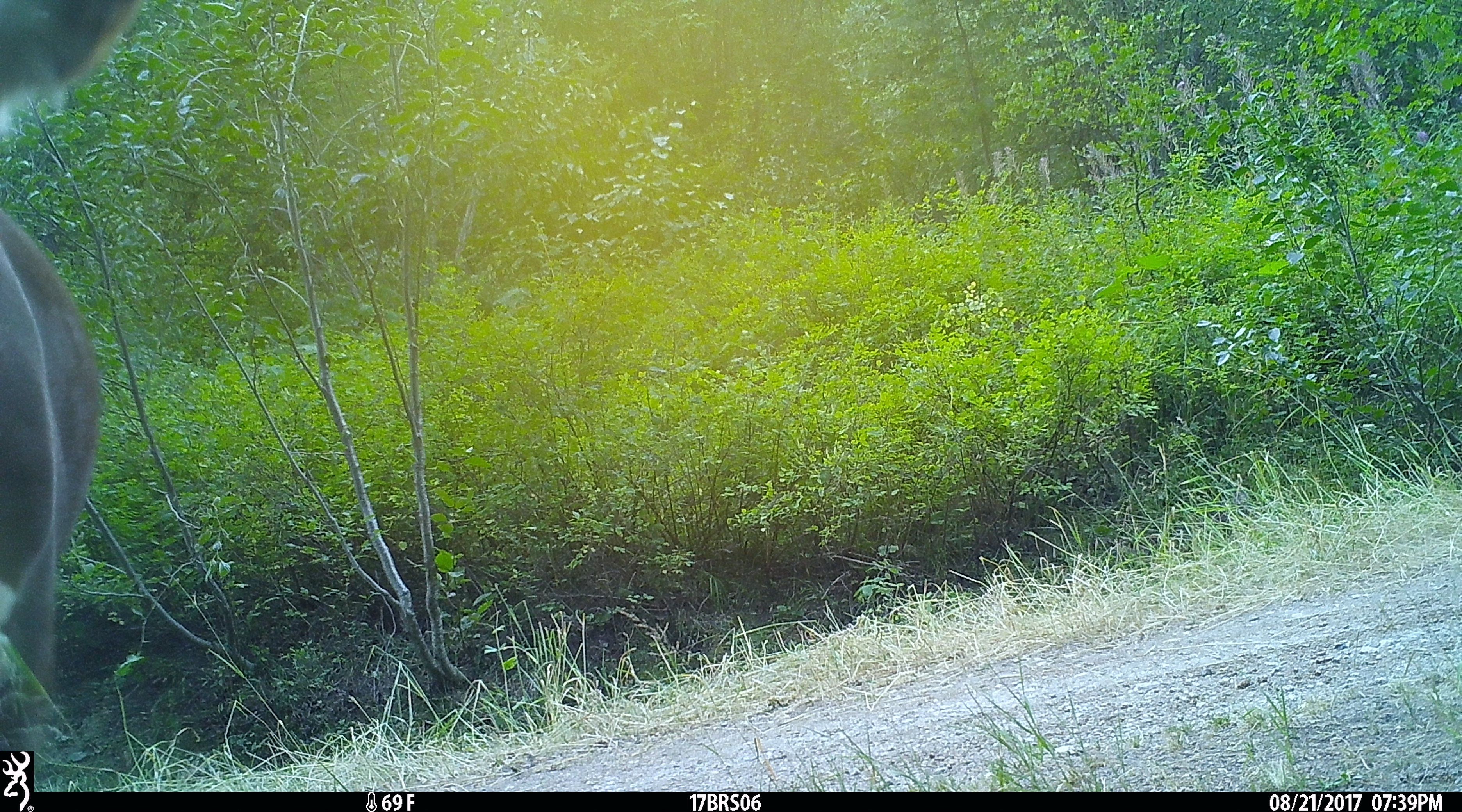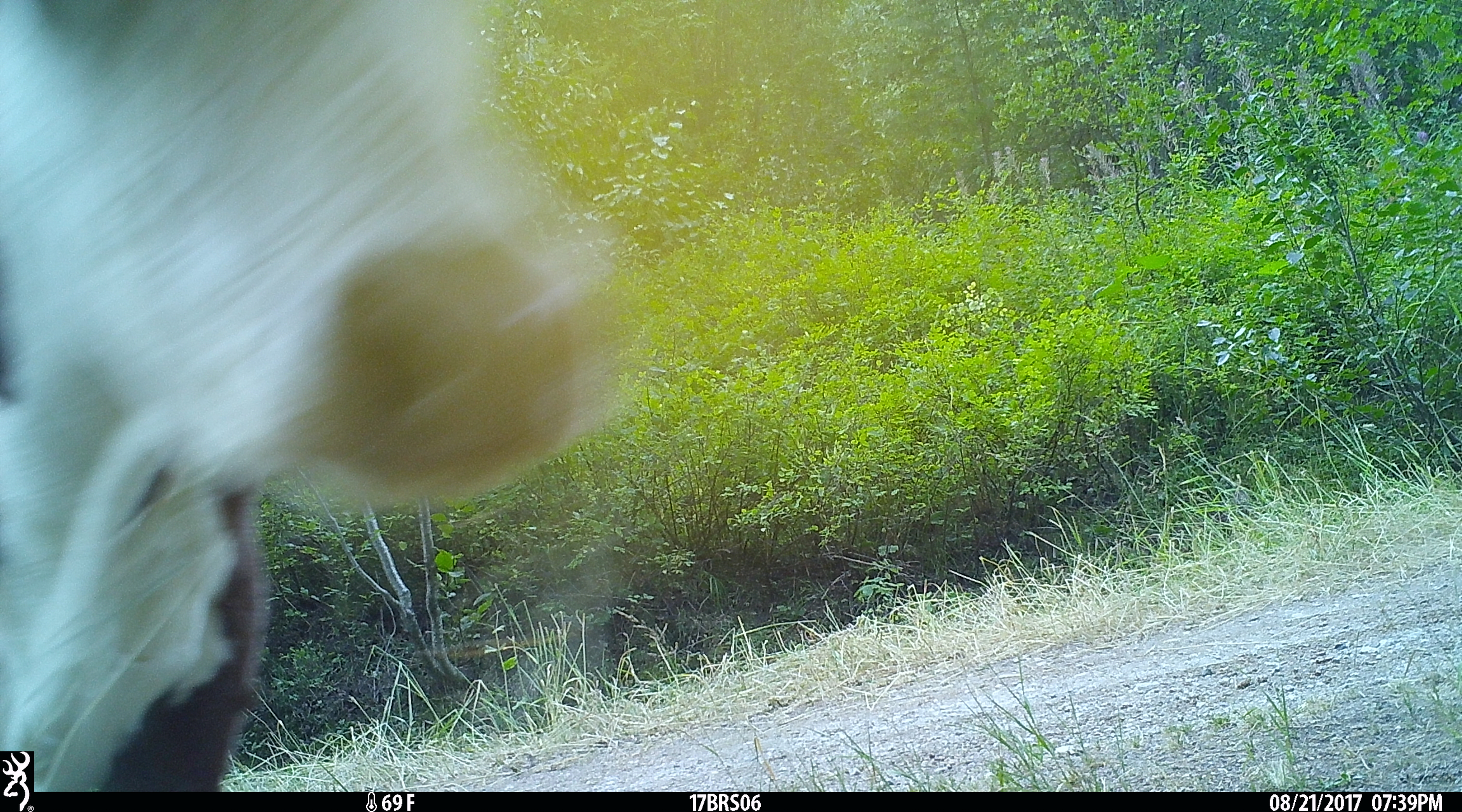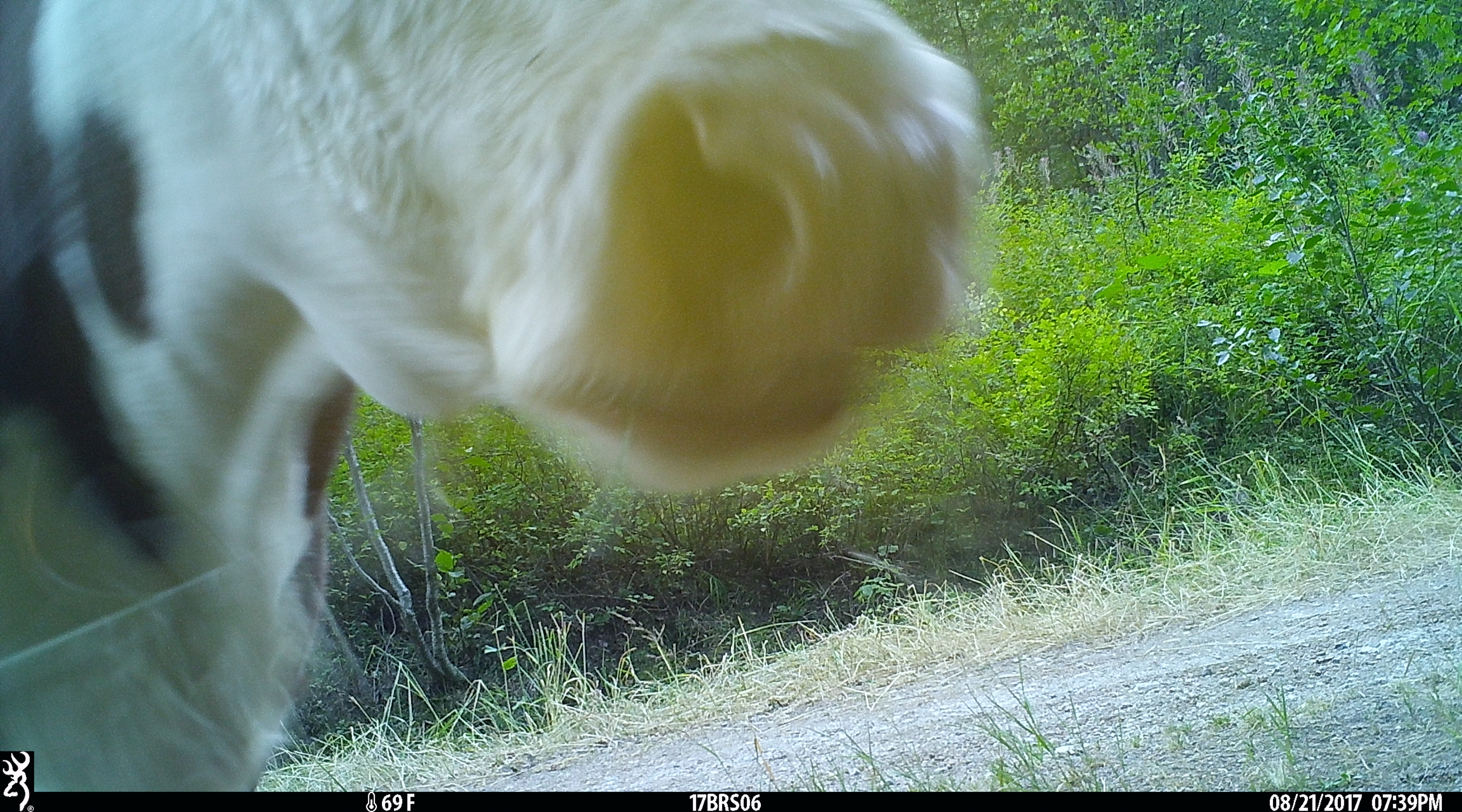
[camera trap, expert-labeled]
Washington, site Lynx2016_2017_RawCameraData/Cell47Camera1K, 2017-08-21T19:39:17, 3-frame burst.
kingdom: Animalia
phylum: Chordata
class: Mammalia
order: Artiodactyla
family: Bovidae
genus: Bos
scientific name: Bos taurus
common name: domestic cattle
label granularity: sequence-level